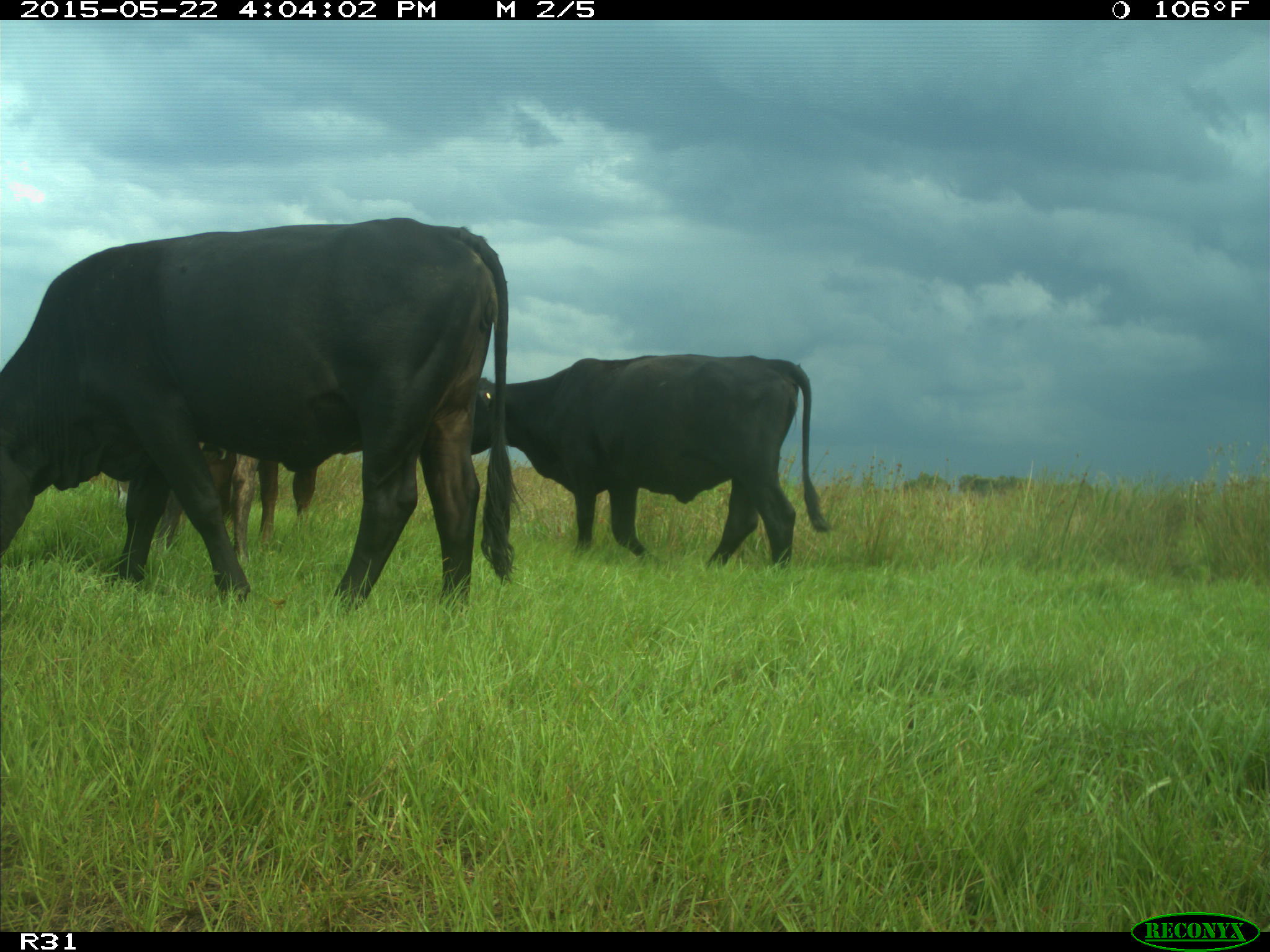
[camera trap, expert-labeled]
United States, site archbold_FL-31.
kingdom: Animalia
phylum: Chordata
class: Mammalia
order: Artiodactyla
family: Bovidae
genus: Bos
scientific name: Bos taurus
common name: domestic cow